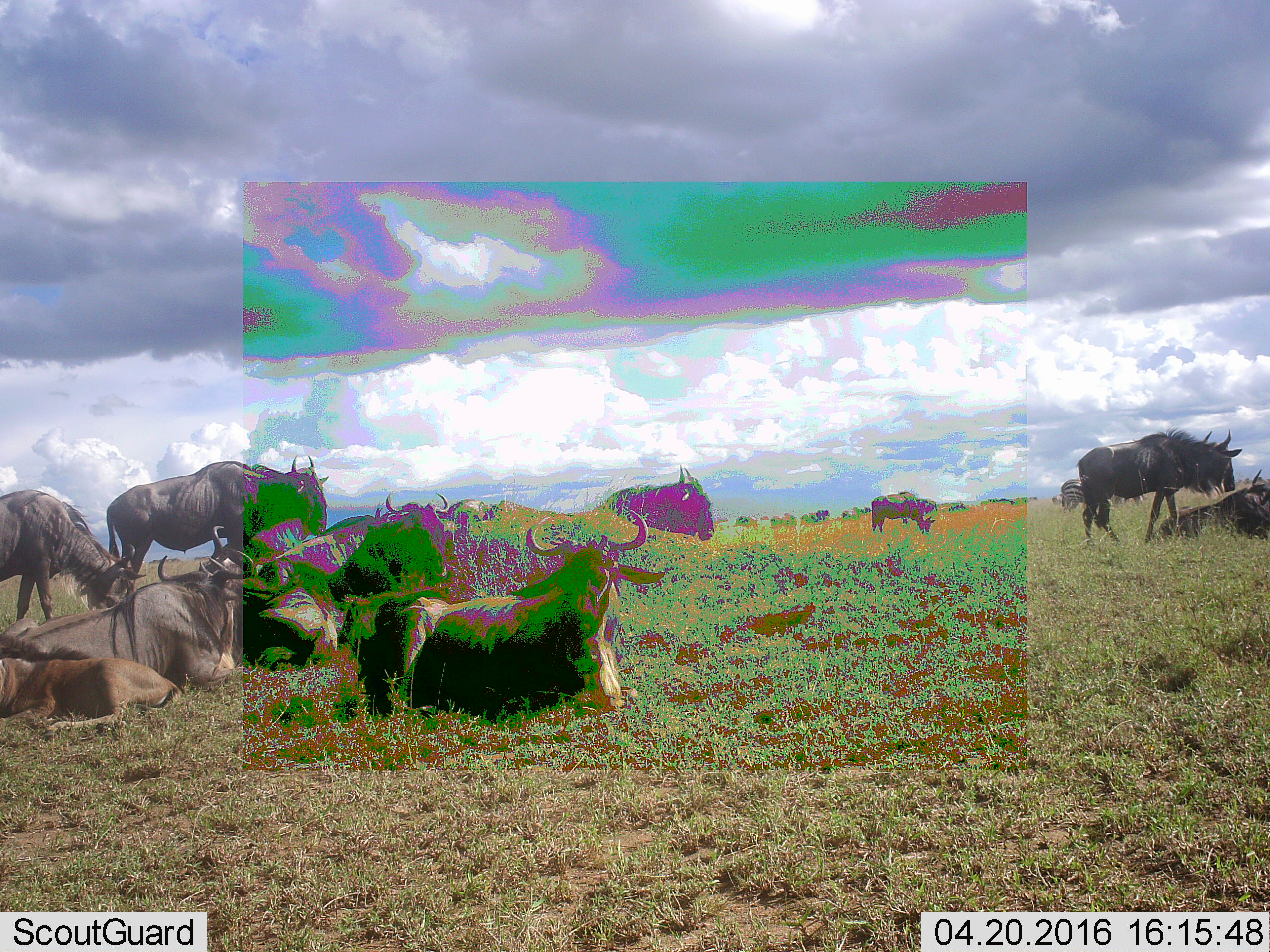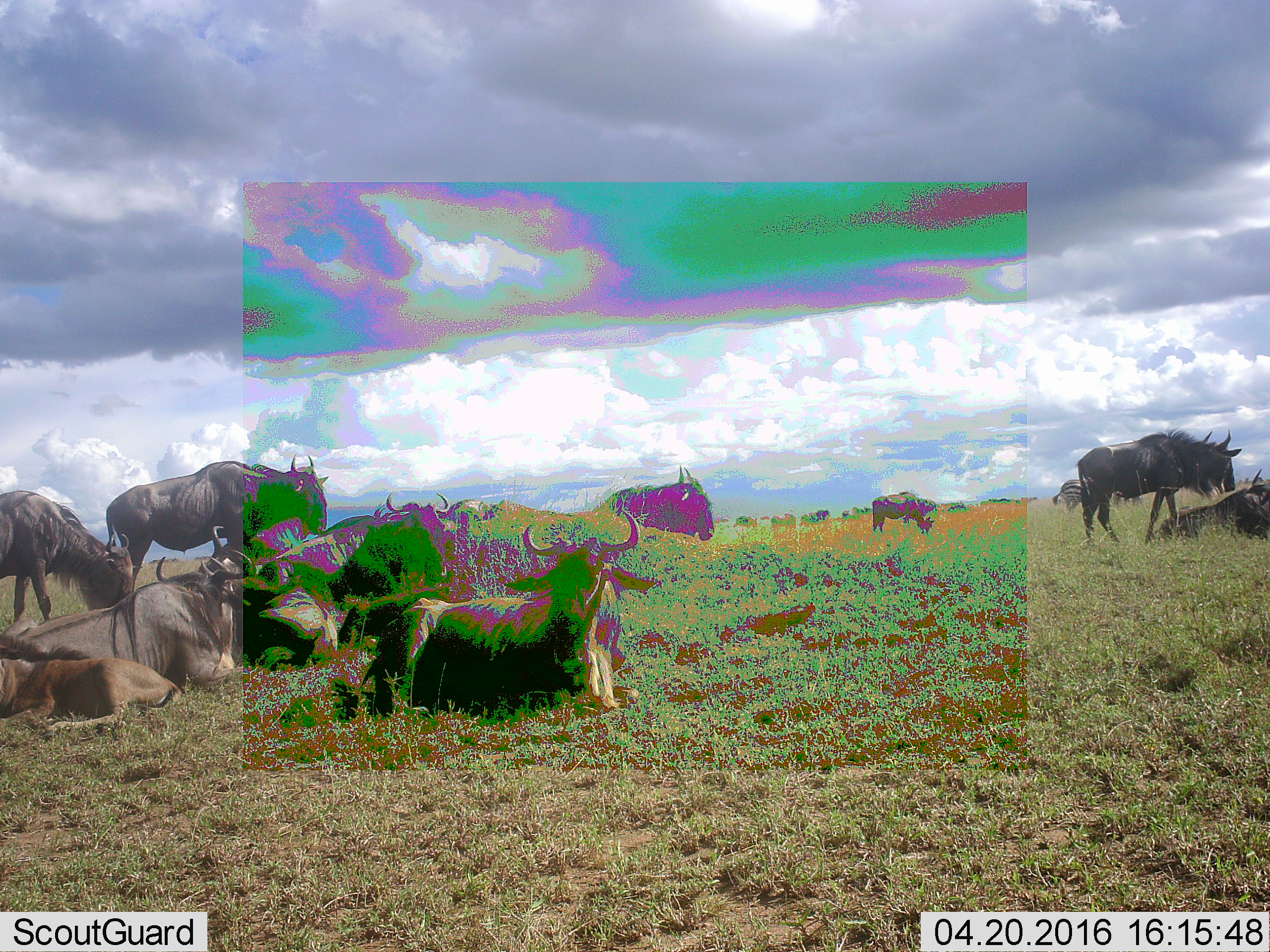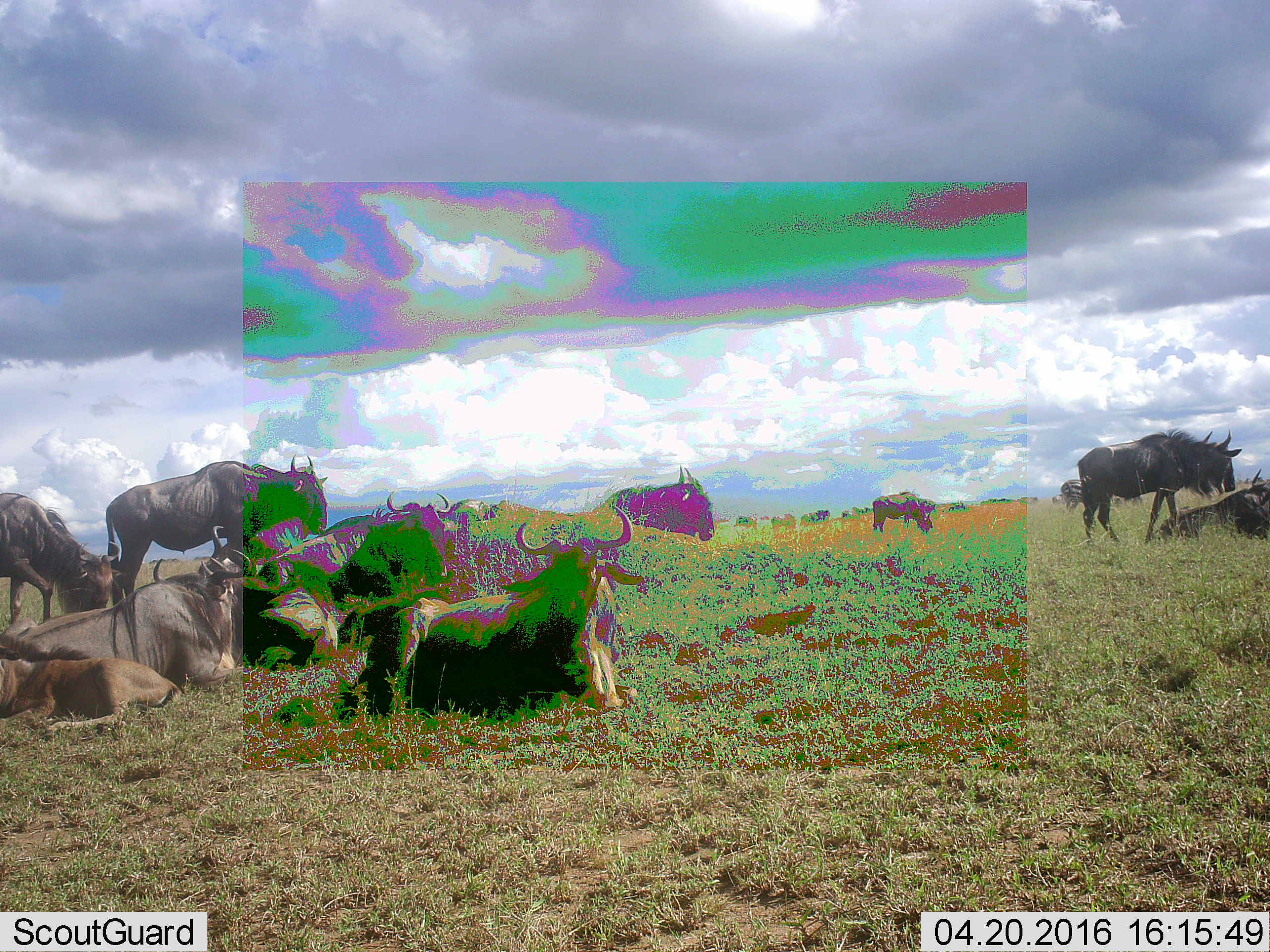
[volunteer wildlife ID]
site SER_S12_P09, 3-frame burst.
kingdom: Animalia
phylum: Chordata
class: Mammalia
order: Artiodactyla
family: Bovidae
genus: Connochaetes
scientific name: Connochaetes taurinus taurinus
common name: blue wildebeest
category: wildebeestblue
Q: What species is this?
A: Wildebeestblue (blue wildebeest) (Connochaetes taurinus taurinus).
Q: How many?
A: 11-50.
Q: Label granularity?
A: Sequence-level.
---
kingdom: Animalia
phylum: Chordata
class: Mammalia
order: Perissodactyla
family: Equidae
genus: Equus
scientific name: Equus quagga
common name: plains zebra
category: zebraplains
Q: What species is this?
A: Zebraplains (plains zebra) (Equus quagga).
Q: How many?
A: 1.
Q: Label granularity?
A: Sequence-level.